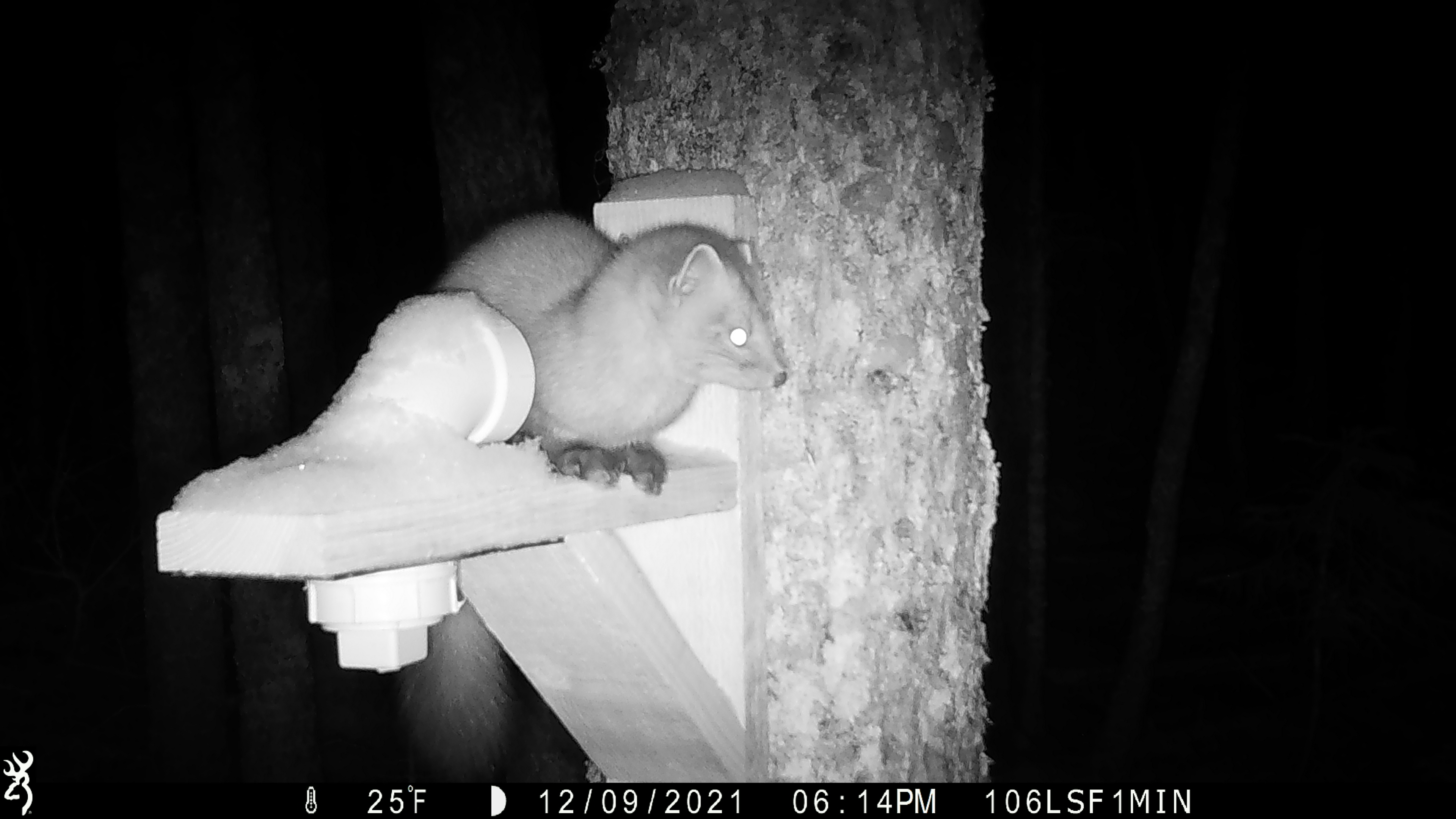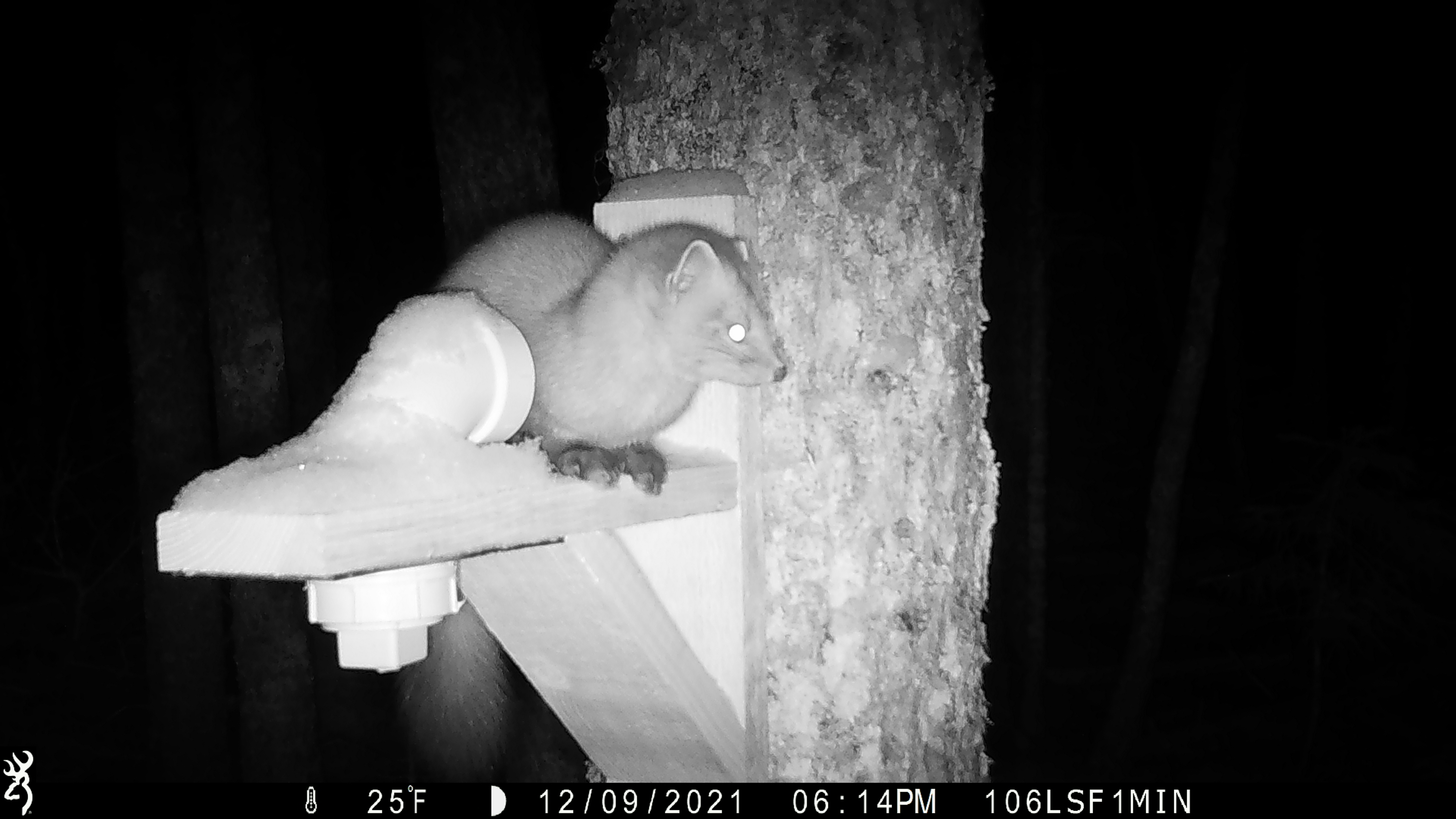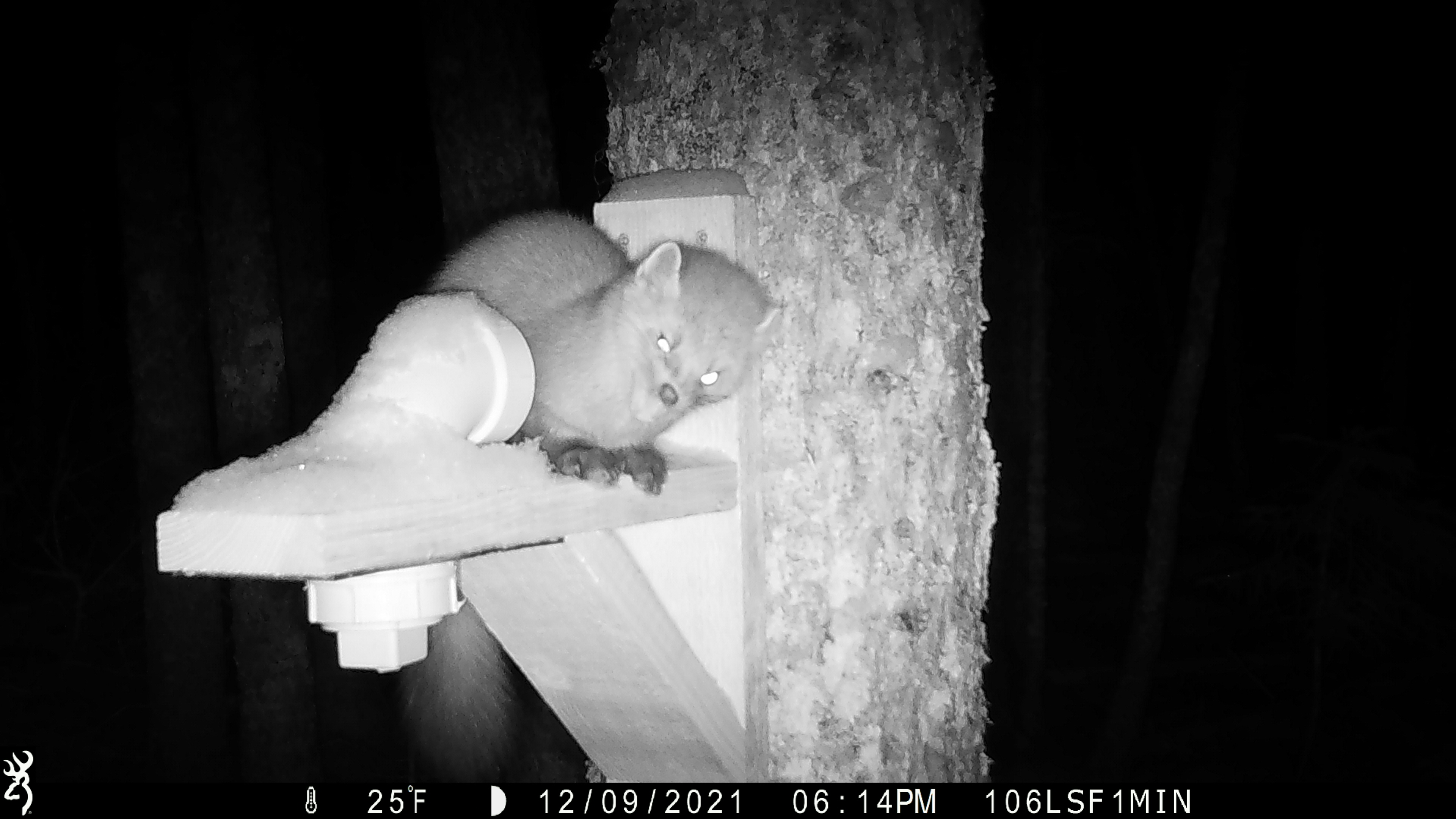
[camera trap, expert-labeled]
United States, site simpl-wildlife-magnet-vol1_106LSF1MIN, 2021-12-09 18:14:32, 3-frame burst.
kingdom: Animalia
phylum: Chordata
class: Mammalia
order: Carnivora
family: Mustelidae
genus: Martes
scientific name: Martes americana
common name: american marten